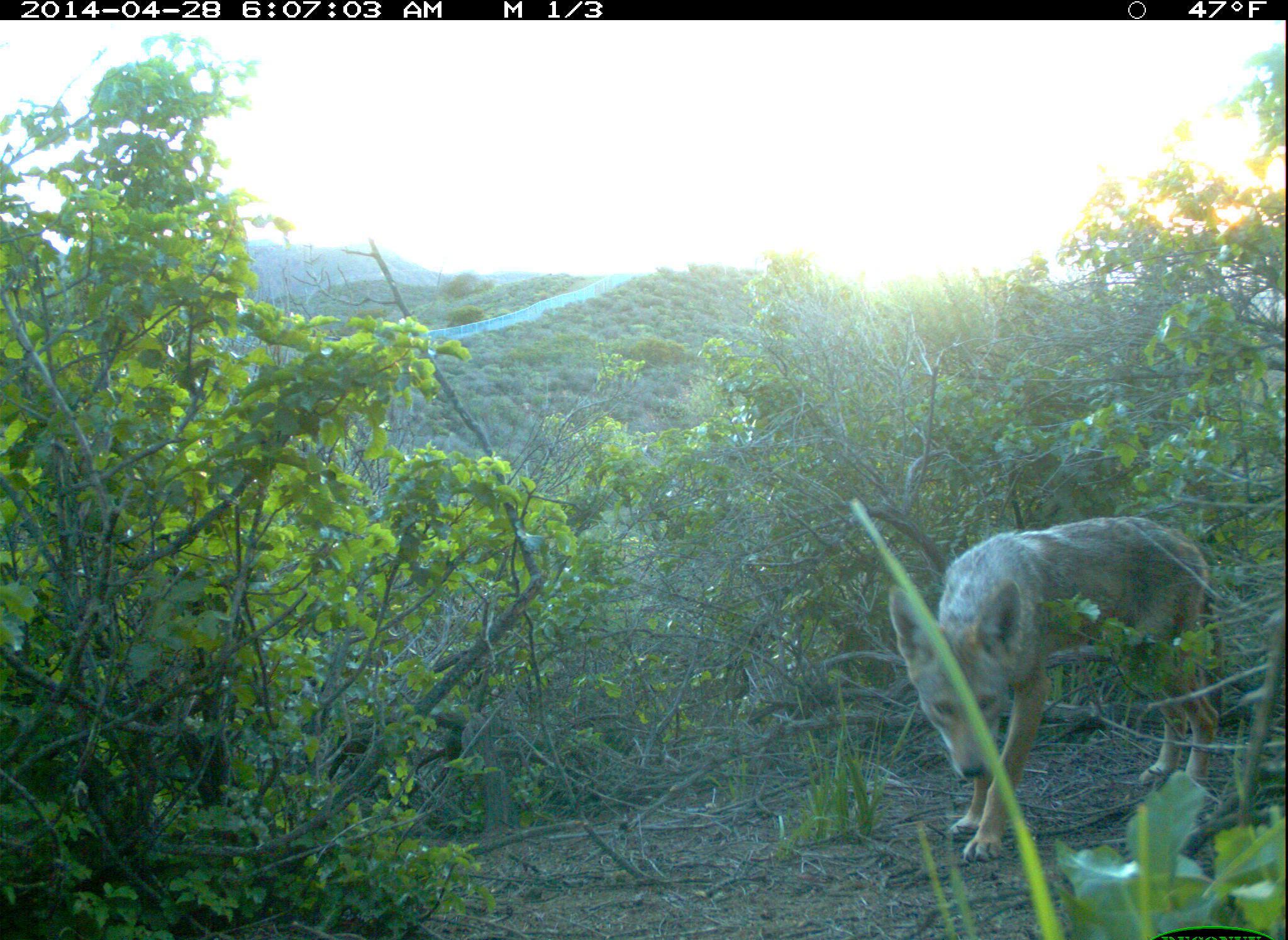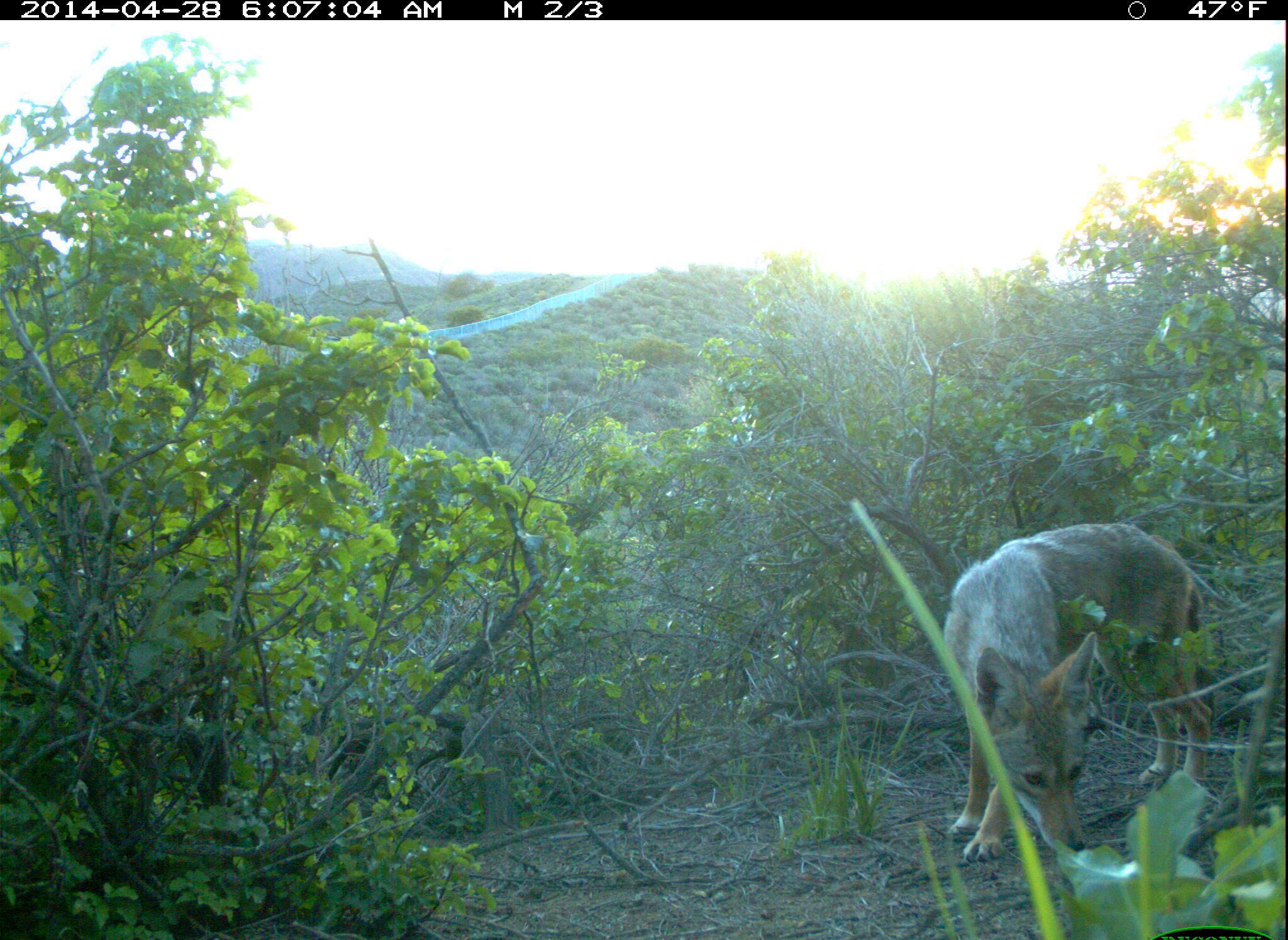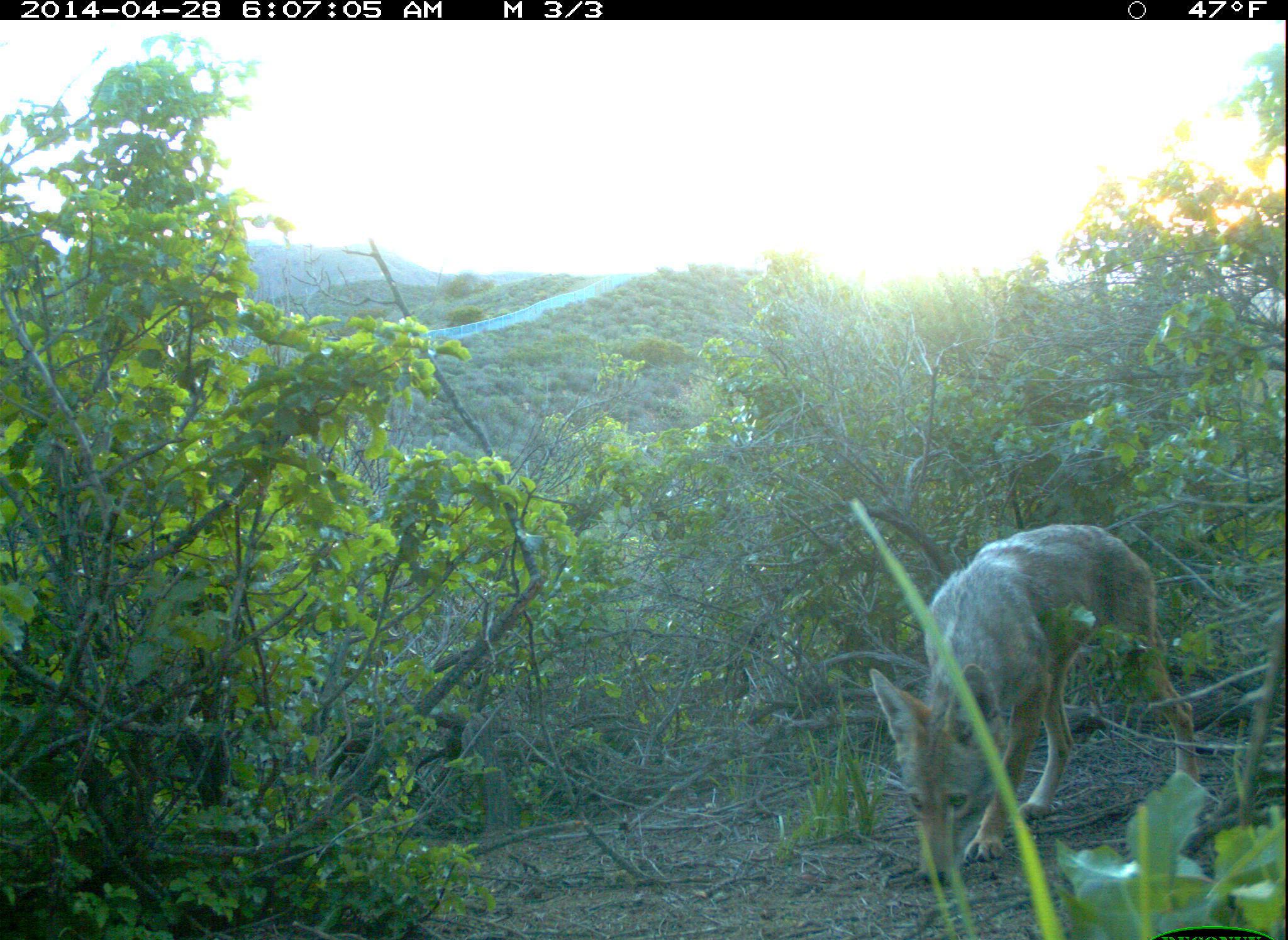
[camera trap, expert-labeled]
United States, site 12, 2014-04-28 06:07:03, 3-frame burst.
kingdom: Animalia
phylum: Chordata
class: Mammalia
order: Carnivora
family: Canidae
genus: Canis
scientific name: Canis latrans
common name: coyote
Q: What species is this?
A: Coyote (Canis latrans).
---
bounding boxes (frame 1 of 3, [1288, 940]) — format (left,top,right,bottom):
coyote: (886,516,1222,863)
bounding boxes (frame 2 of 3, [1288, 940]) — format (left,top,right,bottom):
coyote: (943,524,1216,865)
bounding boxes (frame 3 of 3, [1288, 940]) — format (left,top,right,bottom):
coyote: (867,524,1200,881)